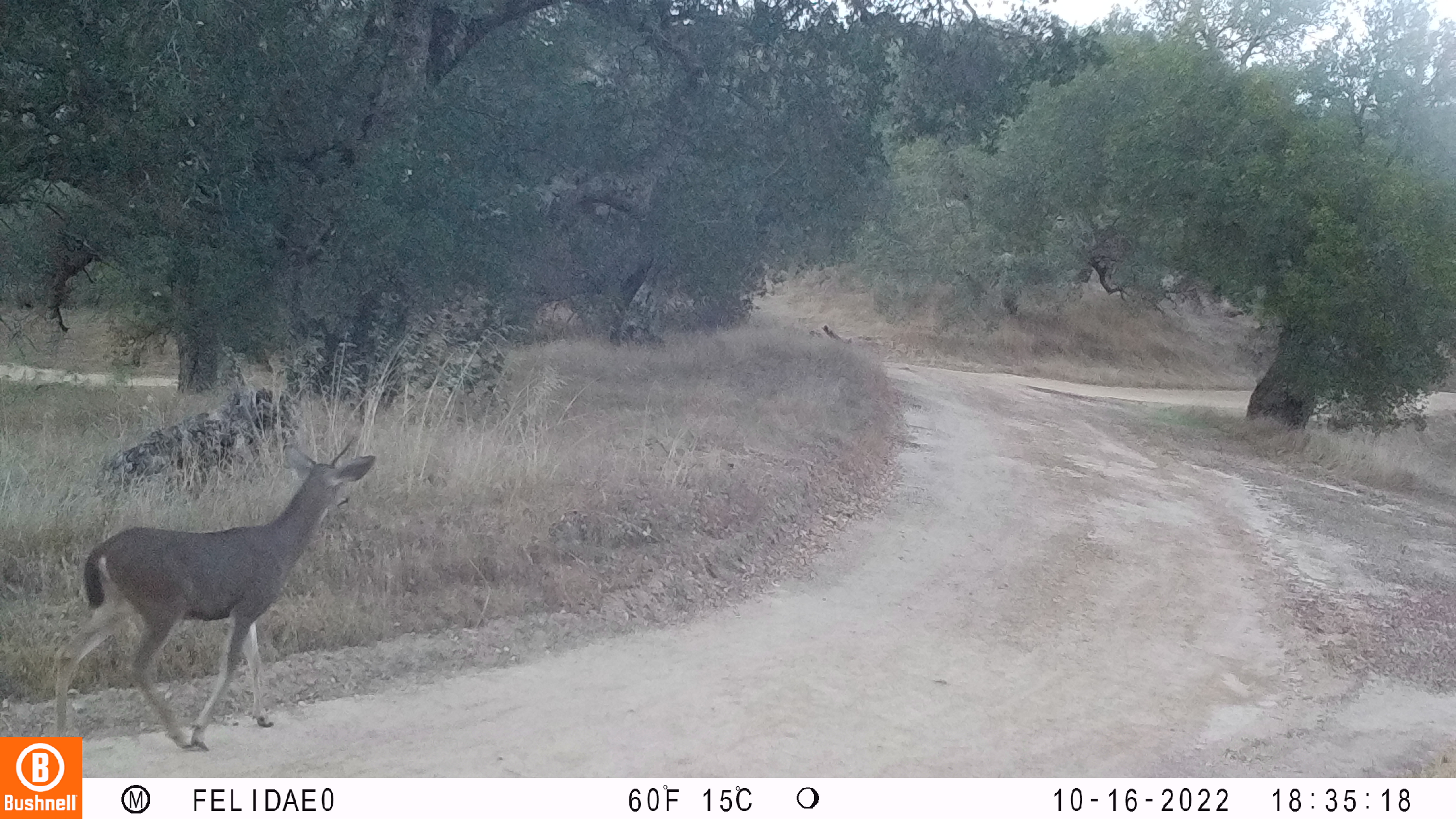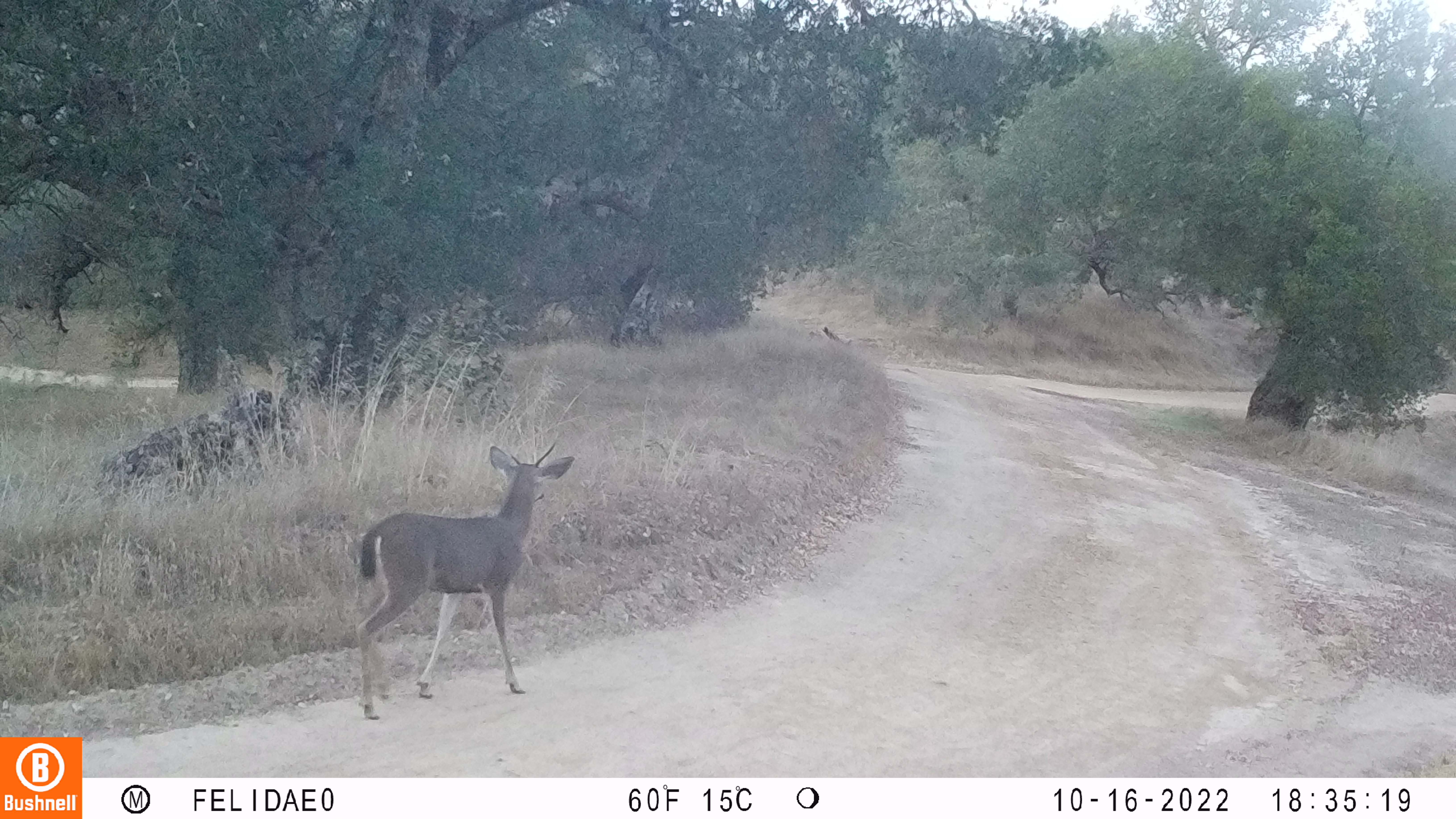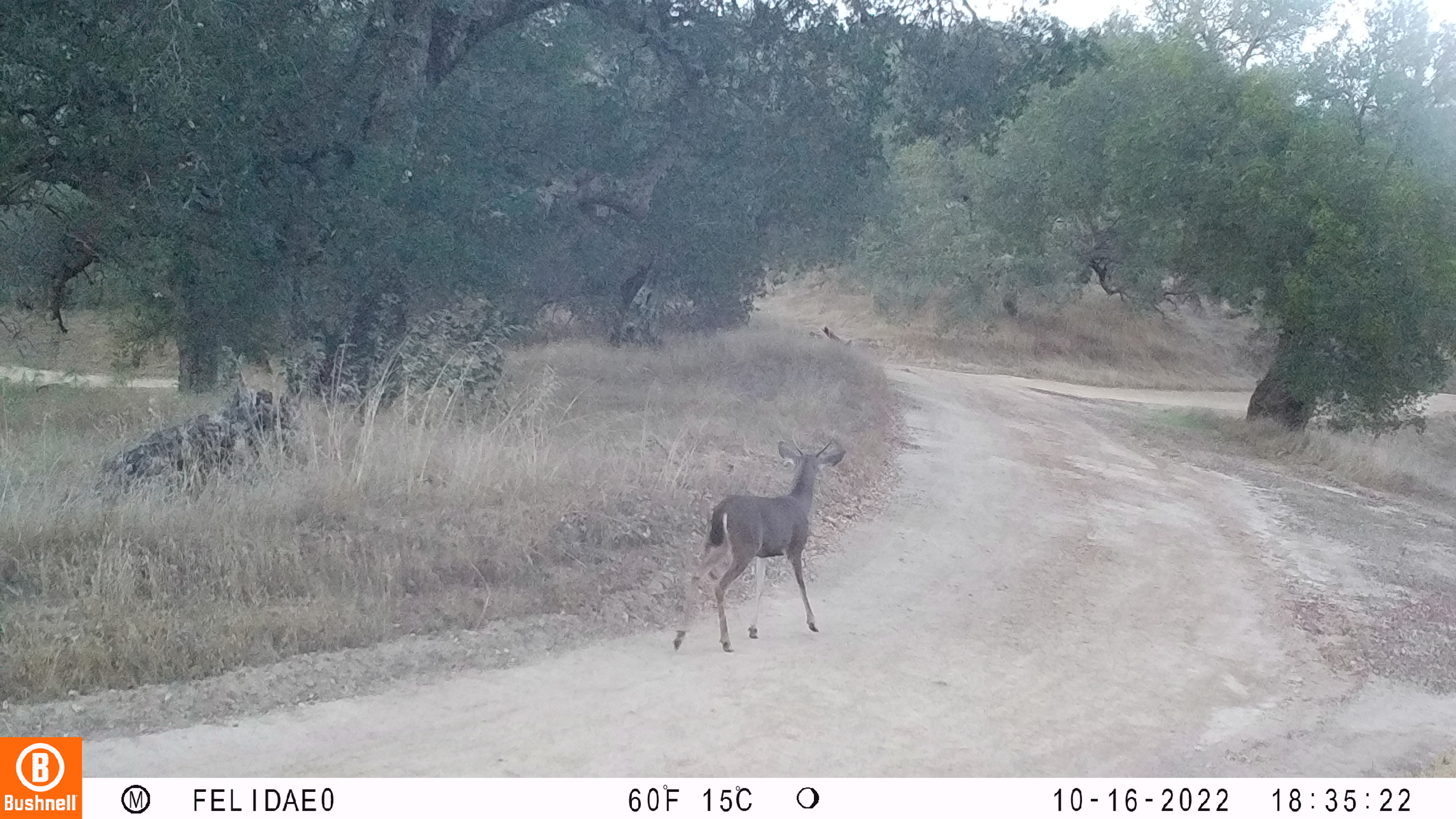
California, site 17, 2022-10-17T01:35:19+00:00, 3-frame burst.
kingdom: Animalia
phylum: Chordata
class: Mammalia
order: Artiodactyla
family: Cervidae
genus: Odocoileus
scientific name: Odocoileus hemionus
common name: mule deer